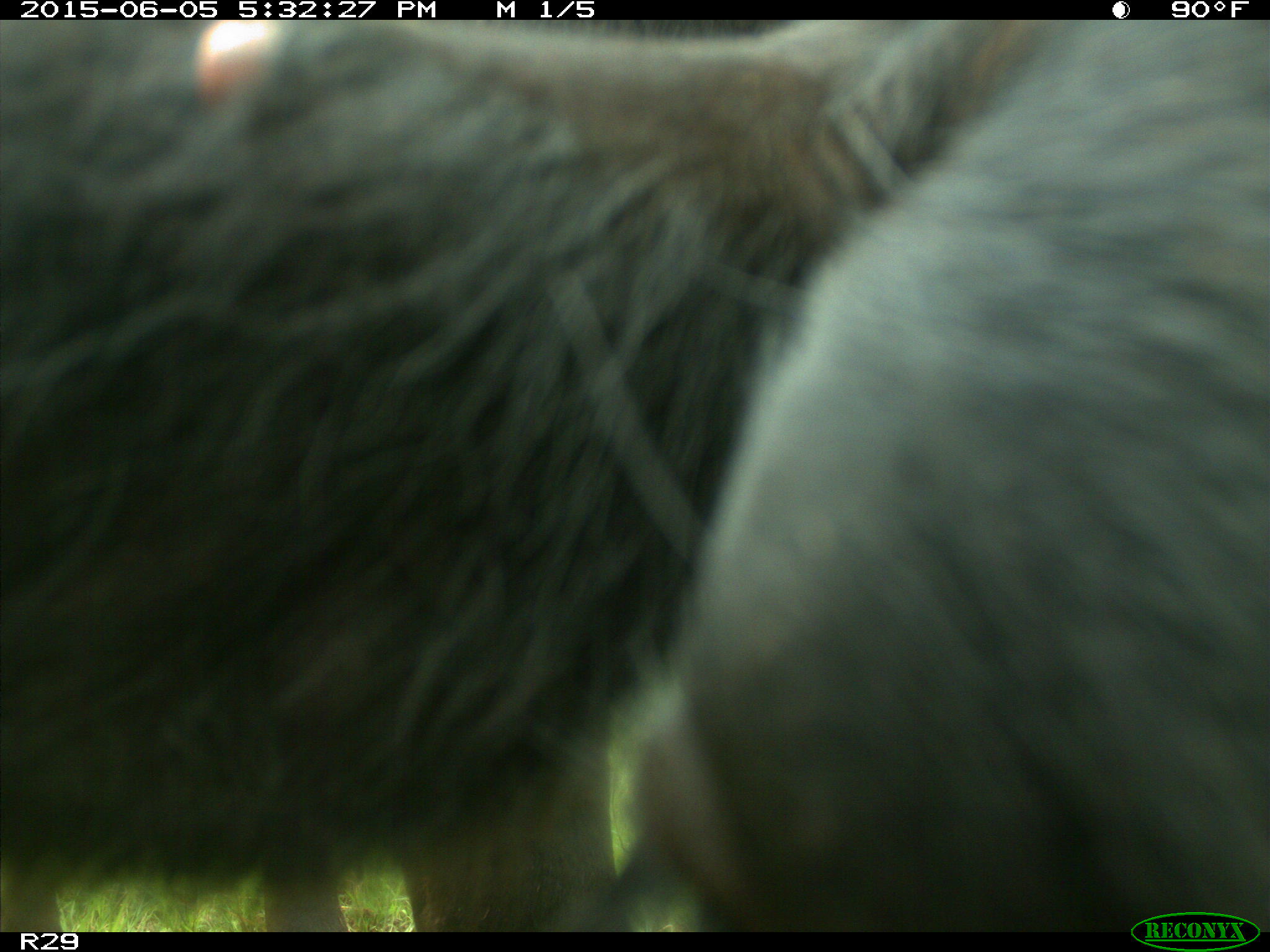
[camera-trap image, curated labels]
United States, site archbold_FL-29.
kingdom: Animalia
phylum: Chordata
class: Mammalia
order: Artiodactyla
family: Bovidae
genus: Bos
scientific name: Bos taurus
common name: domestic cow